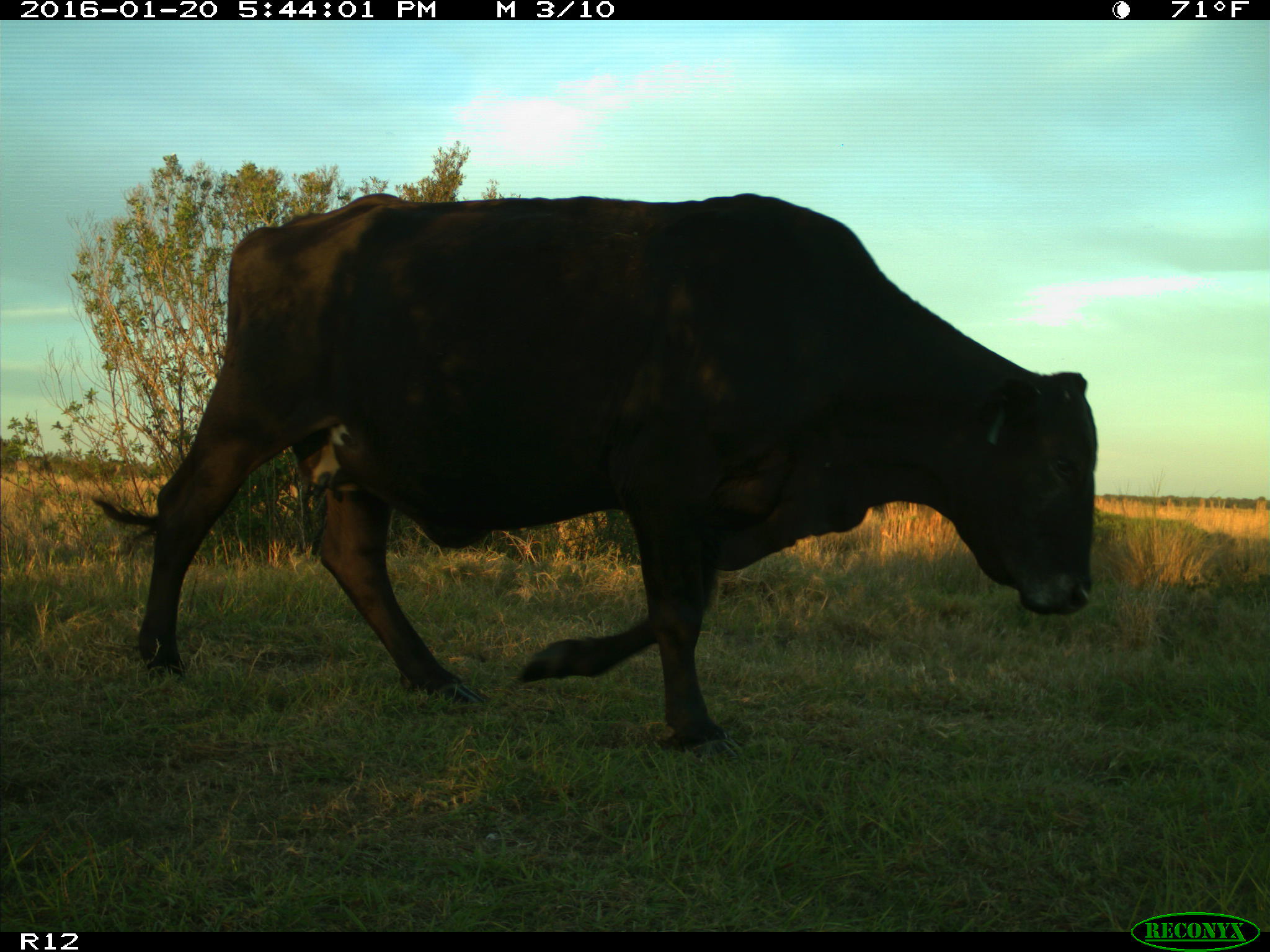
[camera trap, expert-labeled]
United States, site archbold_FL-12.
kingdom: Animalia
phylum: Chordata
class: Mammalia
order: Artiodactyla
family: Bovidae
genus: Bos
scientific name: Bos taurus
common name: domestic cow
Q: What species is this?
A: Bos taurus (domestic cow).